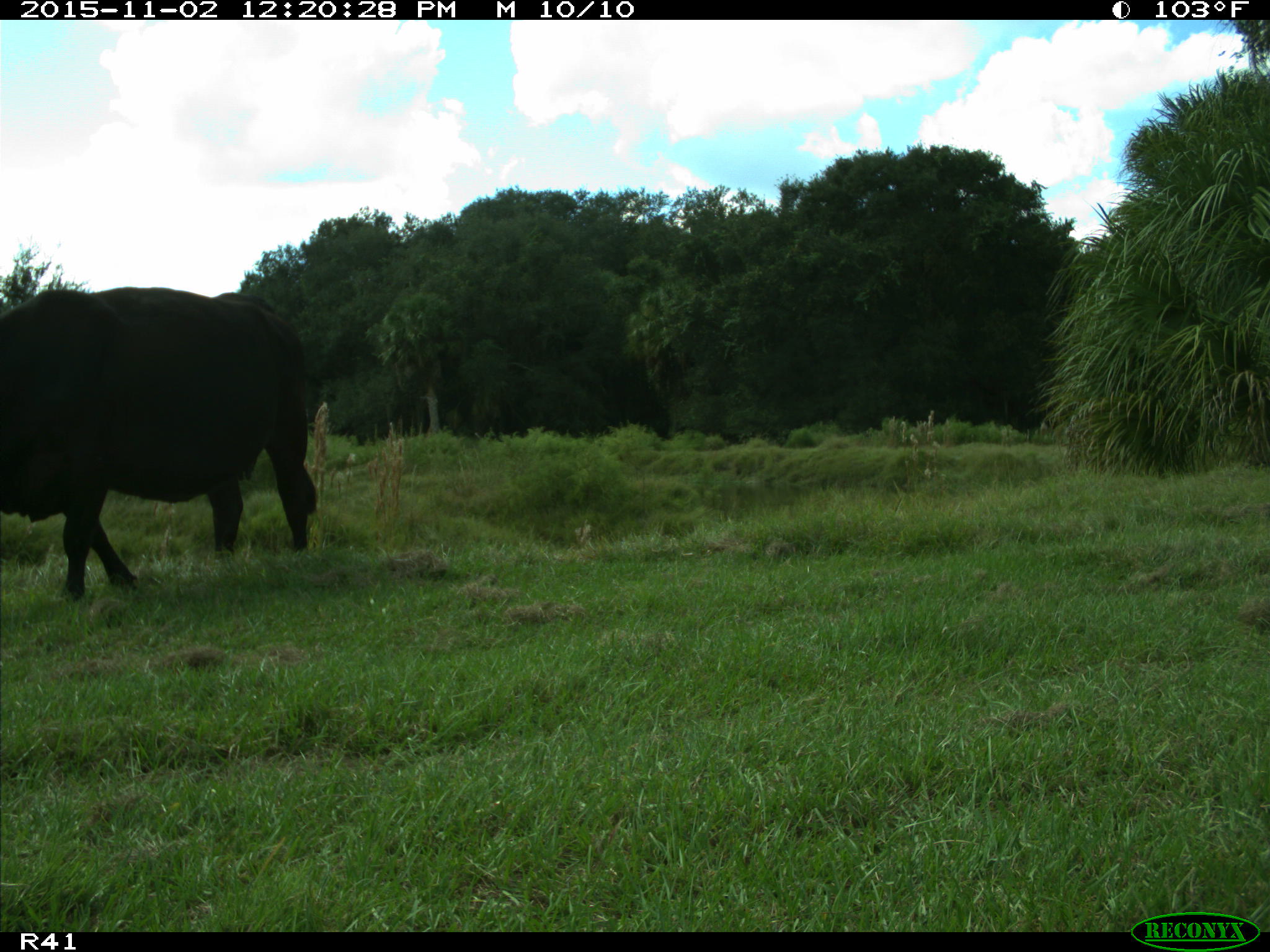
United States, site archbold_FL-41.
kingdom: Animalia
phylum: Chordata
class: Mammalia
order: Artiodactyla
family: Bovidae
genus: Bos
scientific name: Bos taurus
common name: domestic cow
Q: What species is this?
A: Bos taurus (domestic cow).